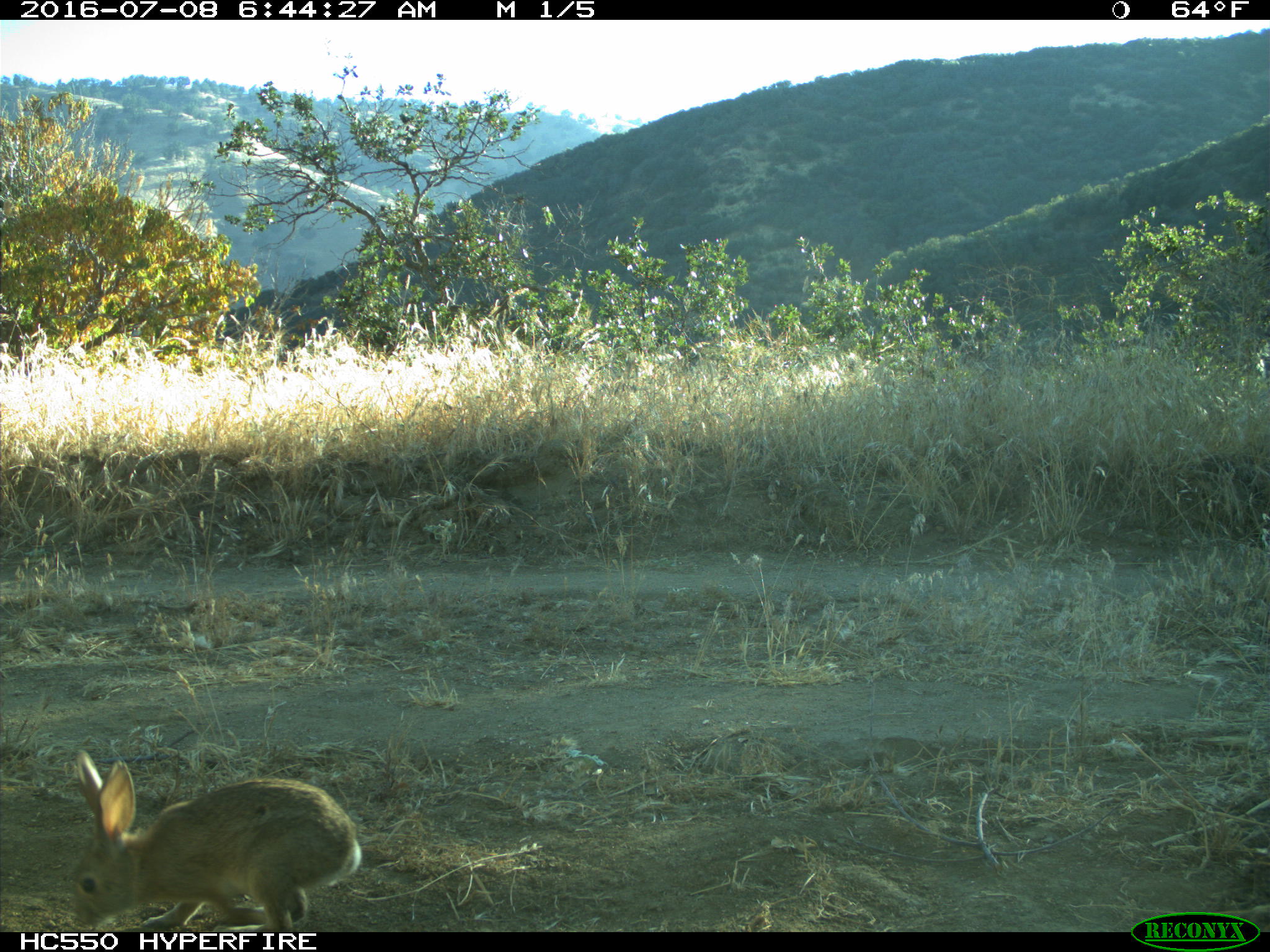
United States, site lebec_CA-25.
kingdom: Animalia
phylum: Chordata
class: Mammalia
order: Lagomorpha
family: Leporidae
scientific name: Leporidae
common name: rabbits and hares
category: unidentified rabbit